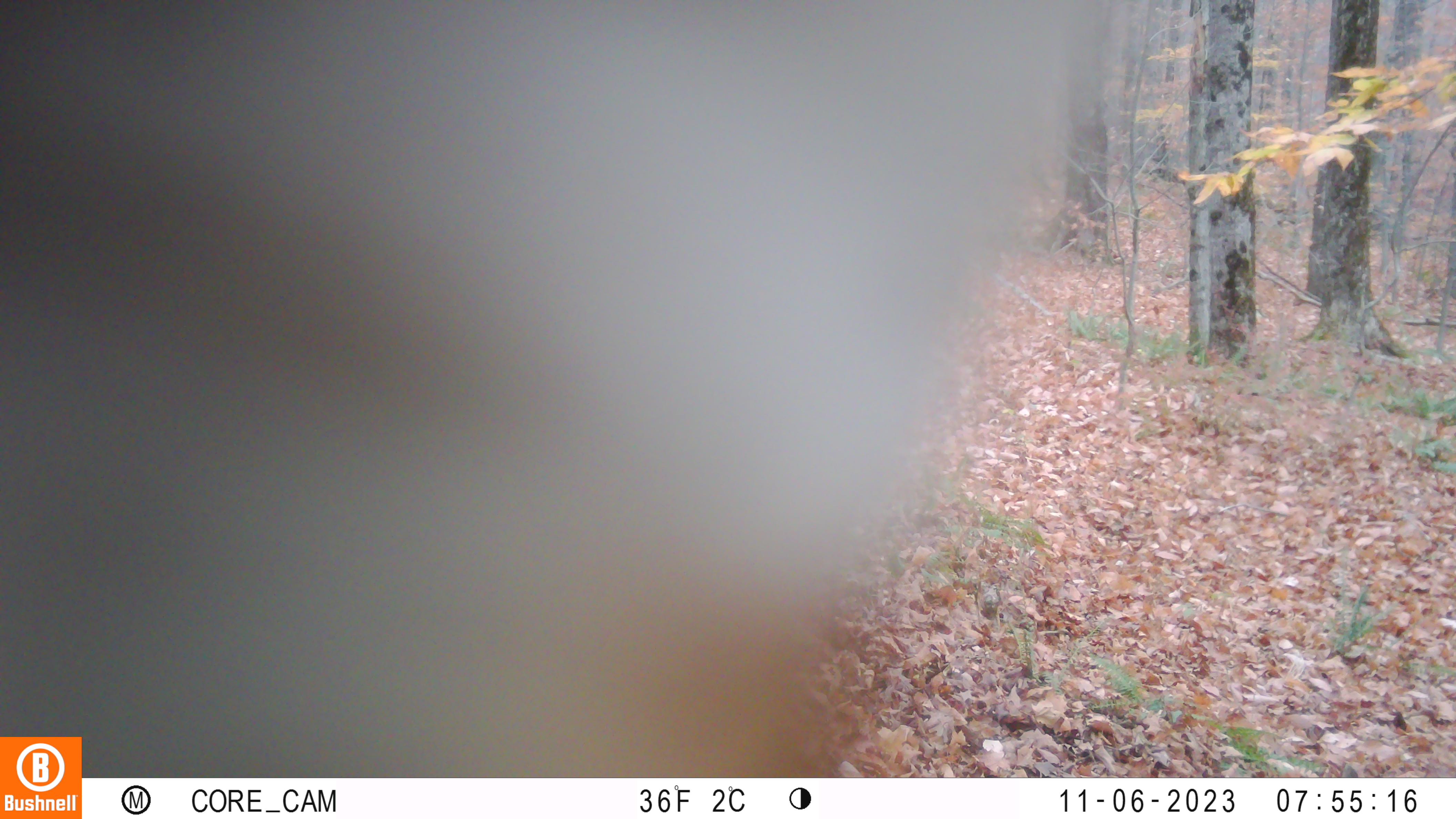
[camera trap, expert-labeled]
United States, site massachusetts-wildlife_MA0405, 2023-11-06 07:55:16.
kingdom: Animalia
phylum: Chordata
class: Mammalia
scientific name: Mammalia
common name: mammal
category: mammal sp.